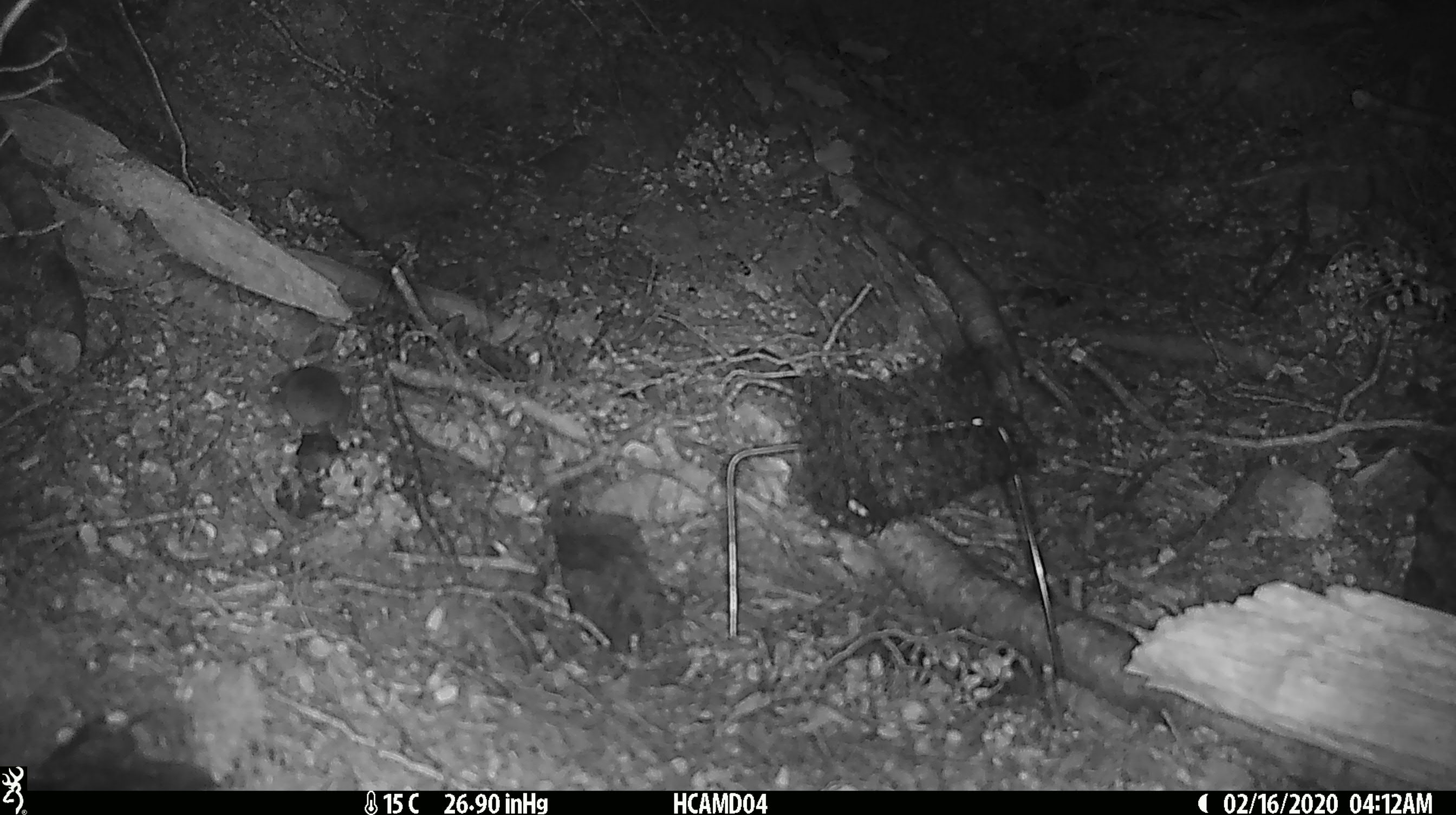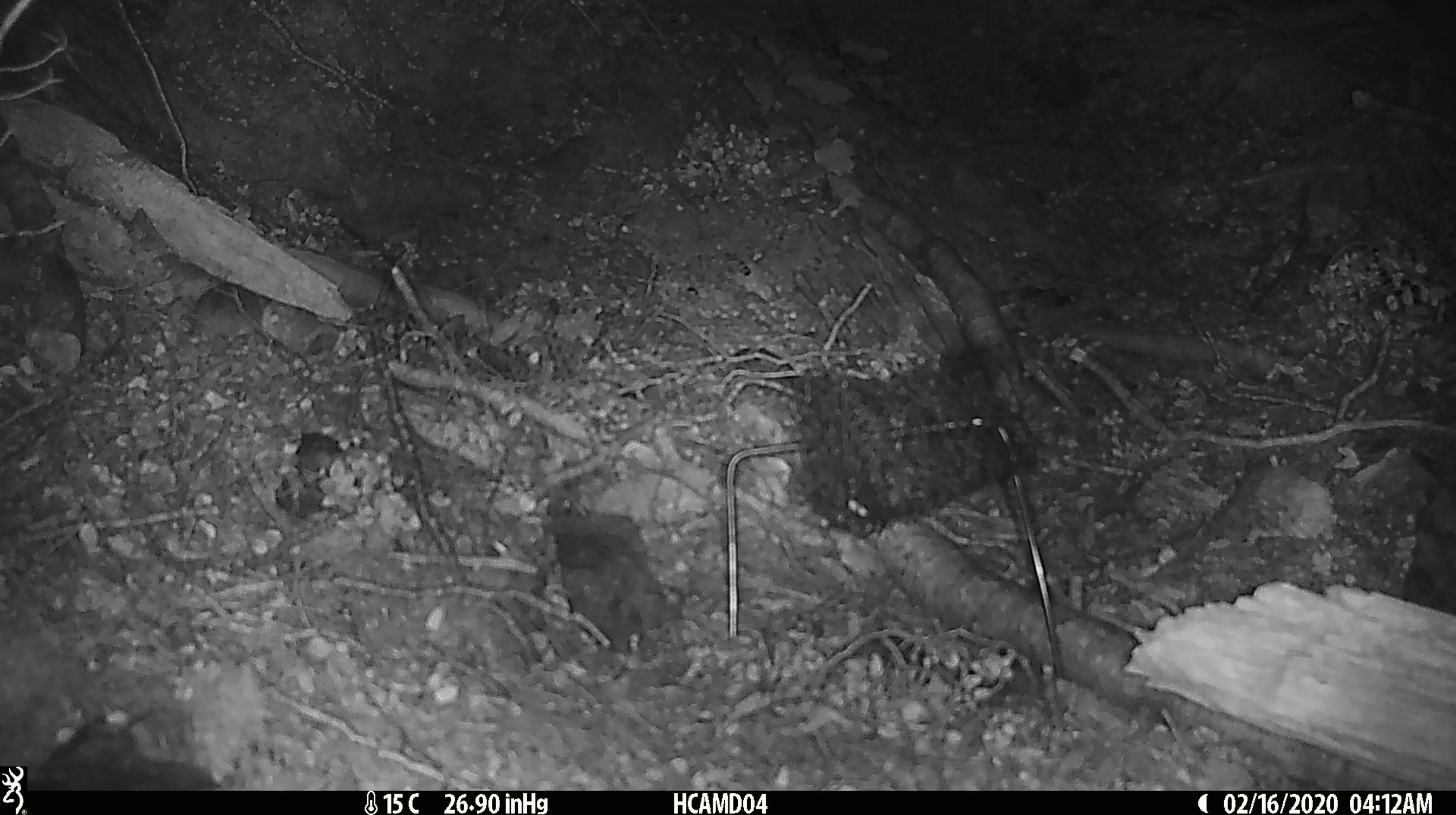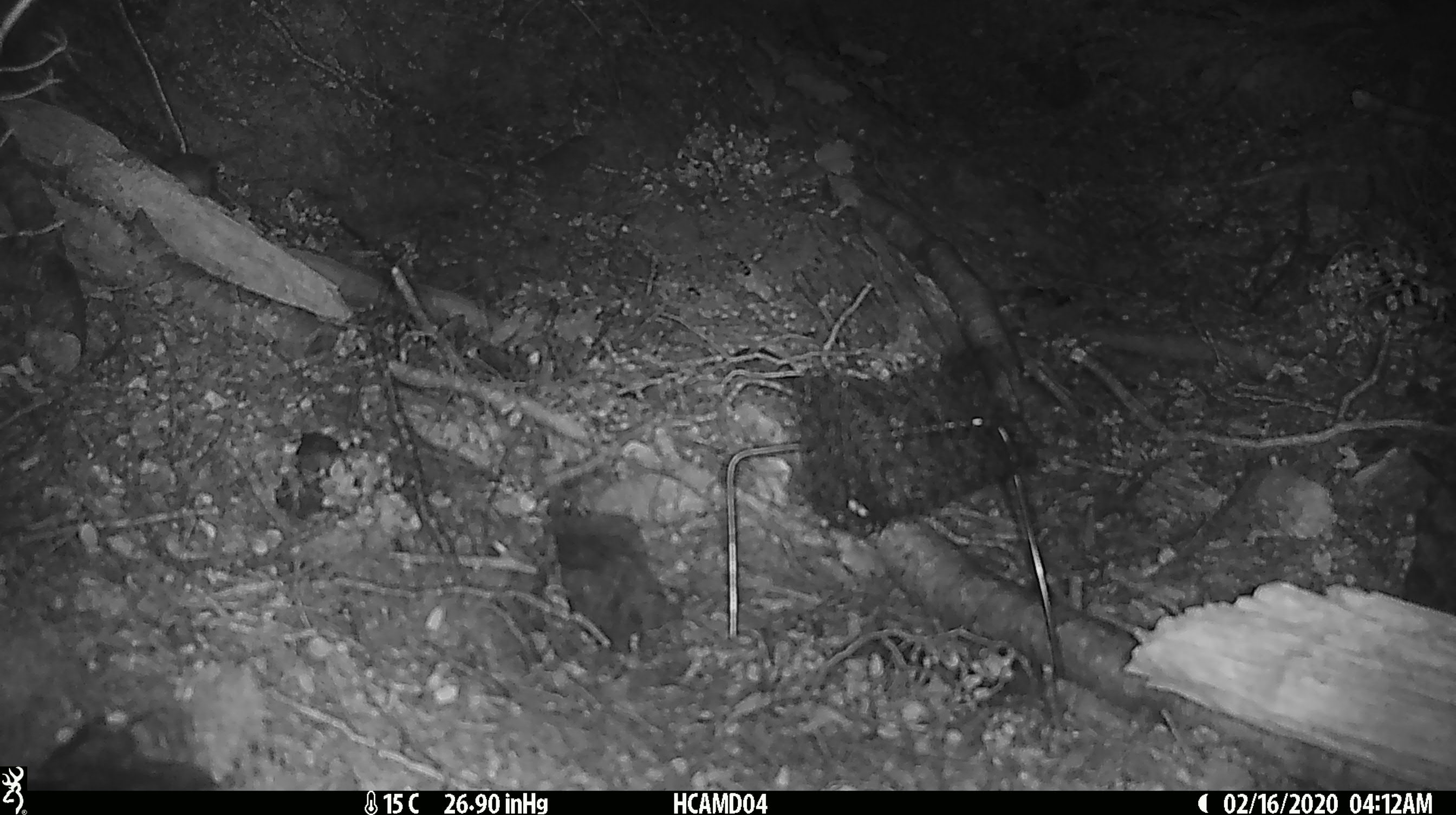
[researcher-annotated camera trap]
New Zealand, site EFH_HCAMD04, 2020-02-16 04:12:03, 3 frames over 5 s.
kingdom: Animalia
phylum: Chordata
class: Mammalia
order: Rodentia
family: Muridae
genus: Mus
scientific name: Mus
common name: mouse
Mouse (Mus).